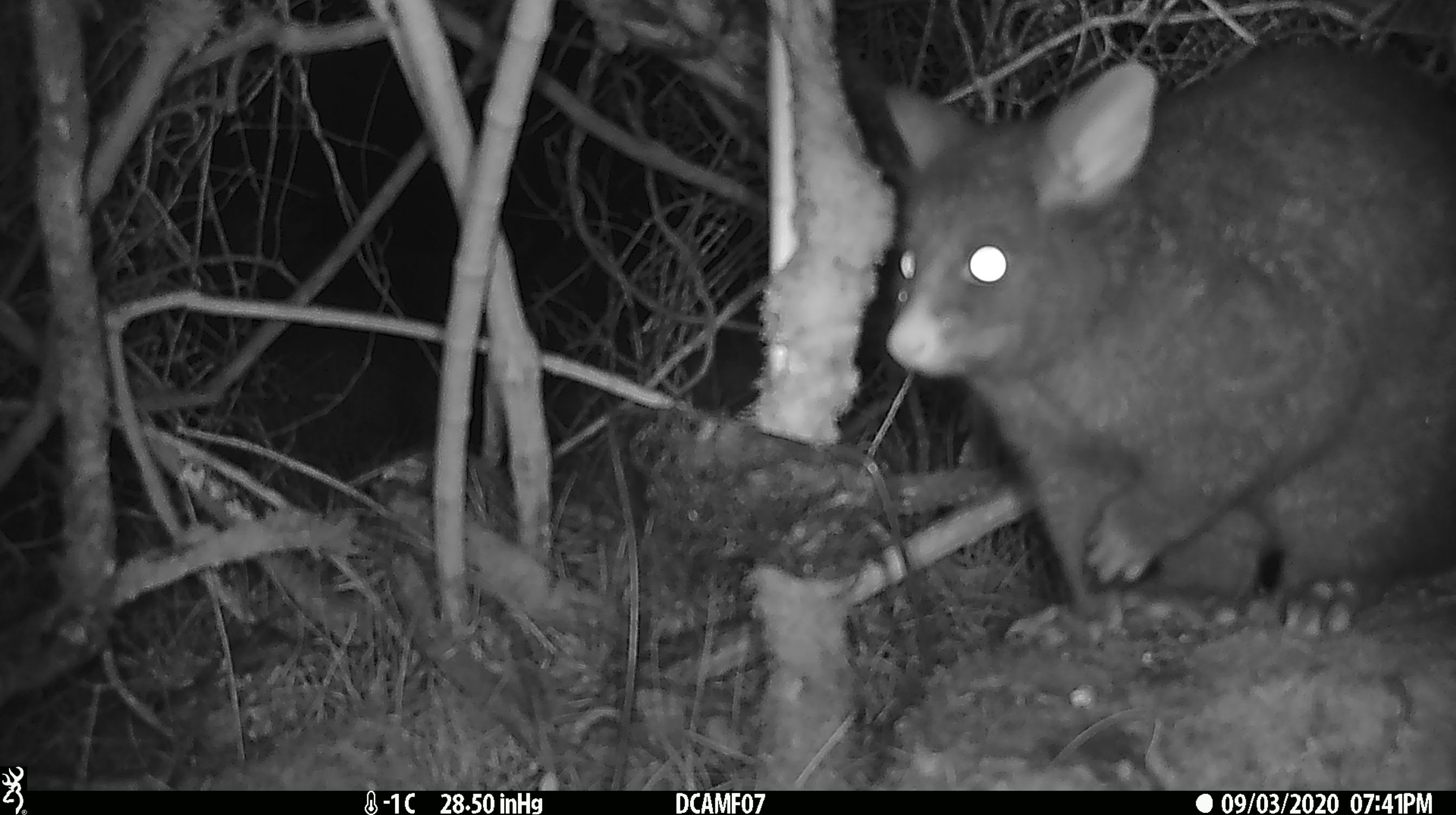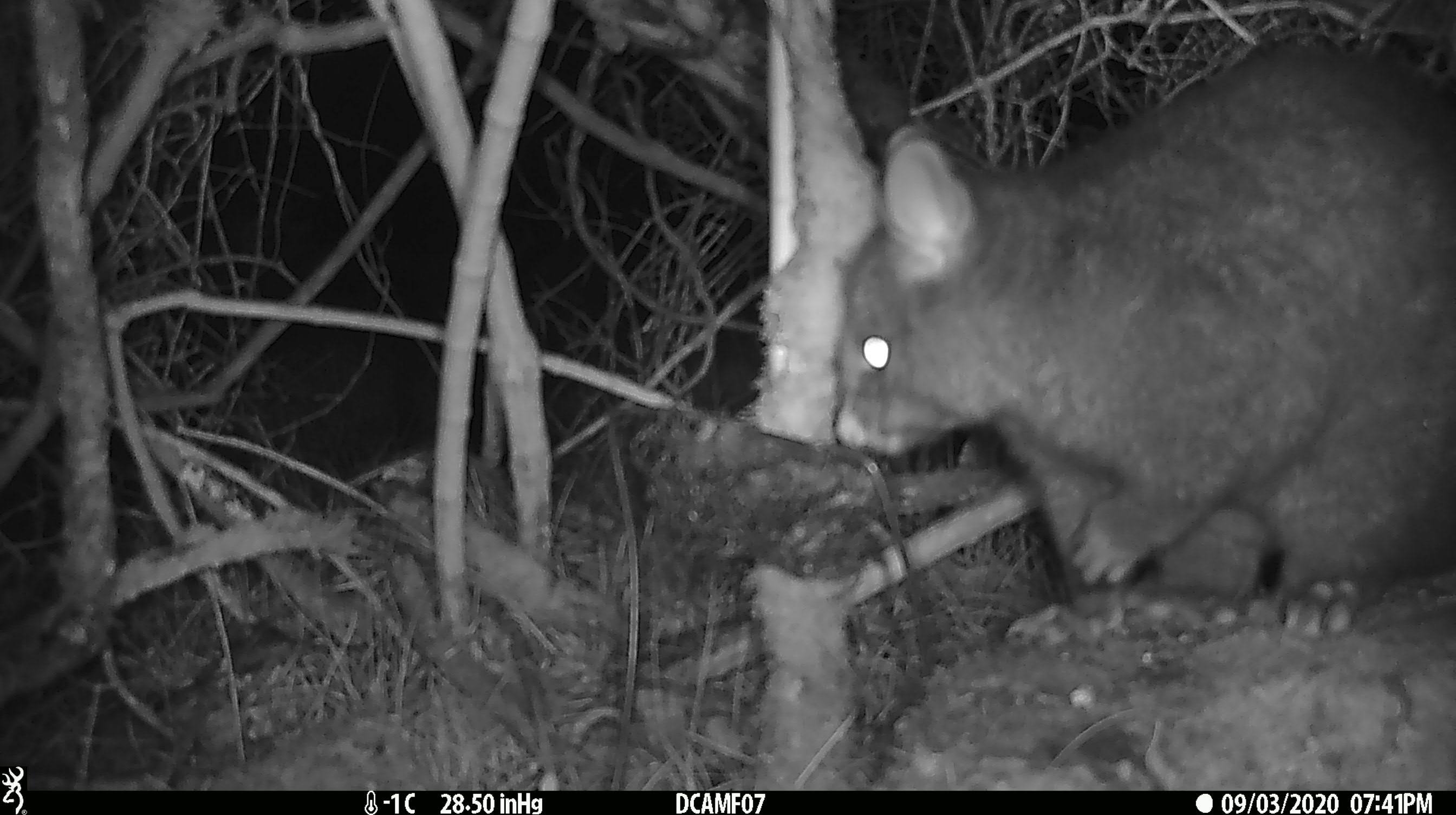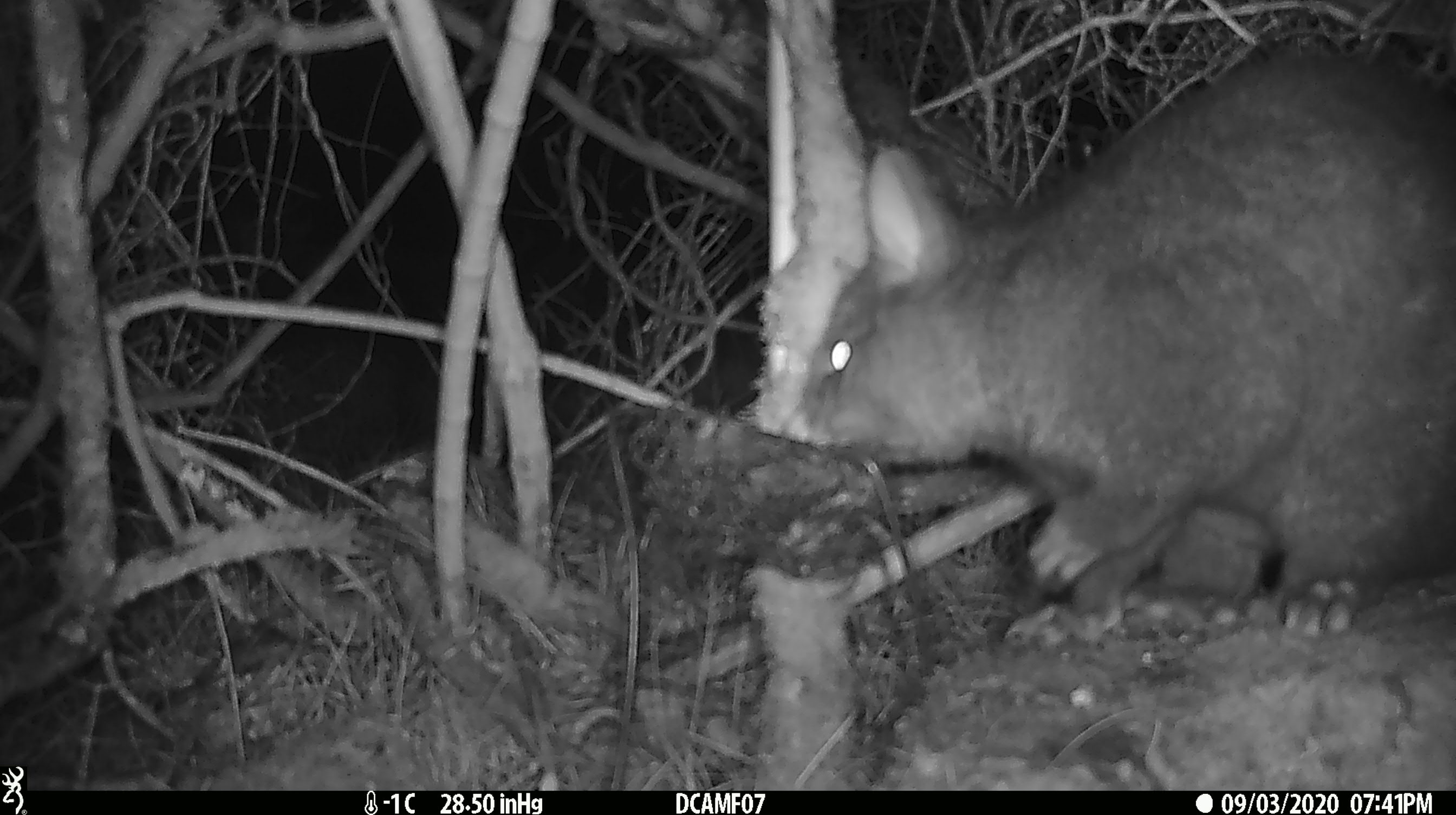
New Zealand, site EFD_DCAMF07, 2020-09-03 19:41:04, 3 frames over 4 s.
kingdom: Animalia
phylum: Chordata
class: Mammalia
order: Diprotodontia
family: Phalangeridae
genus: Trichosurus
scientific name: Trichosurus vulpecula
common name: common brushtail possum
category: possum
Possum (common brushtail possum) (Trichosurus vulpecula).